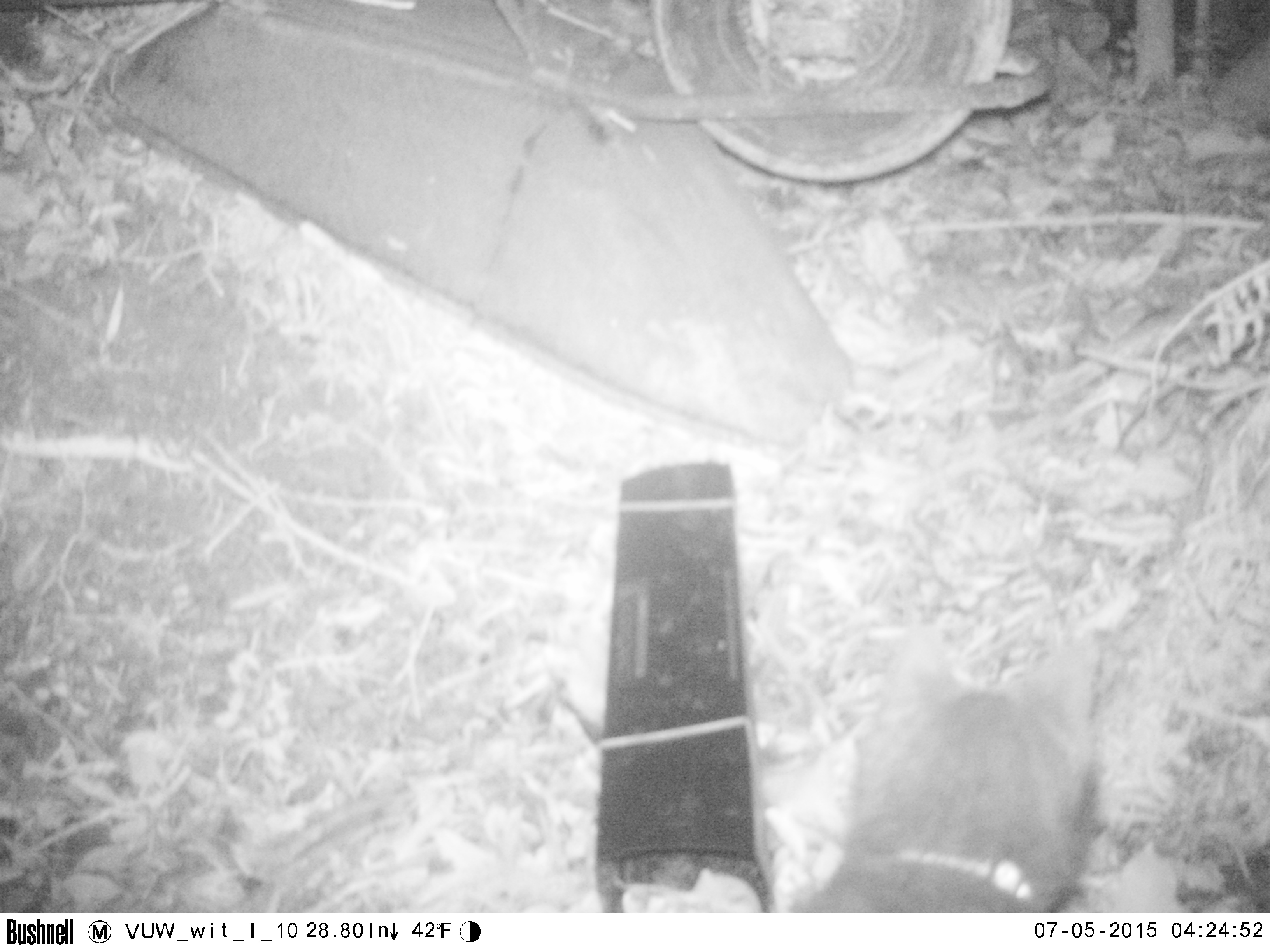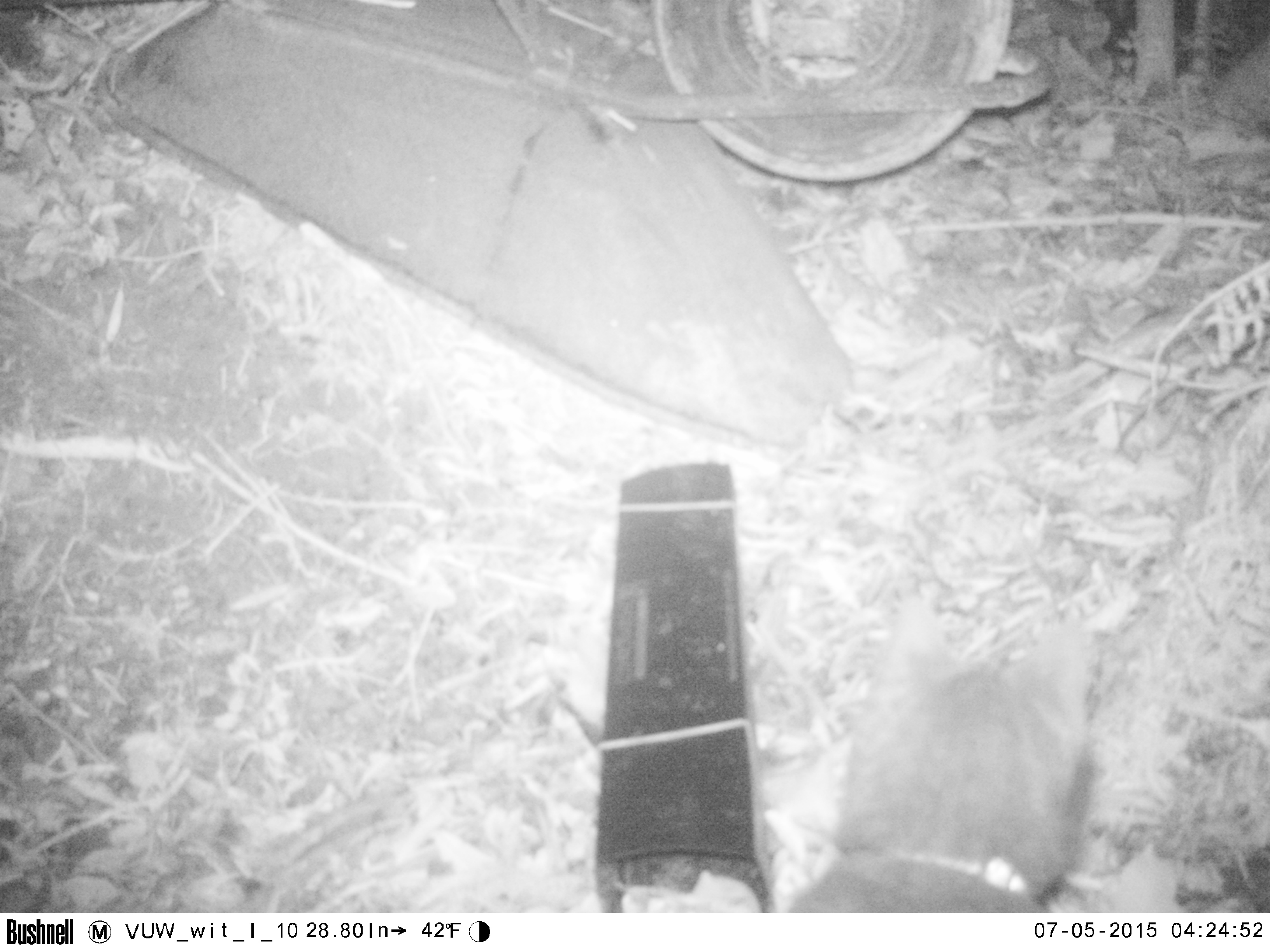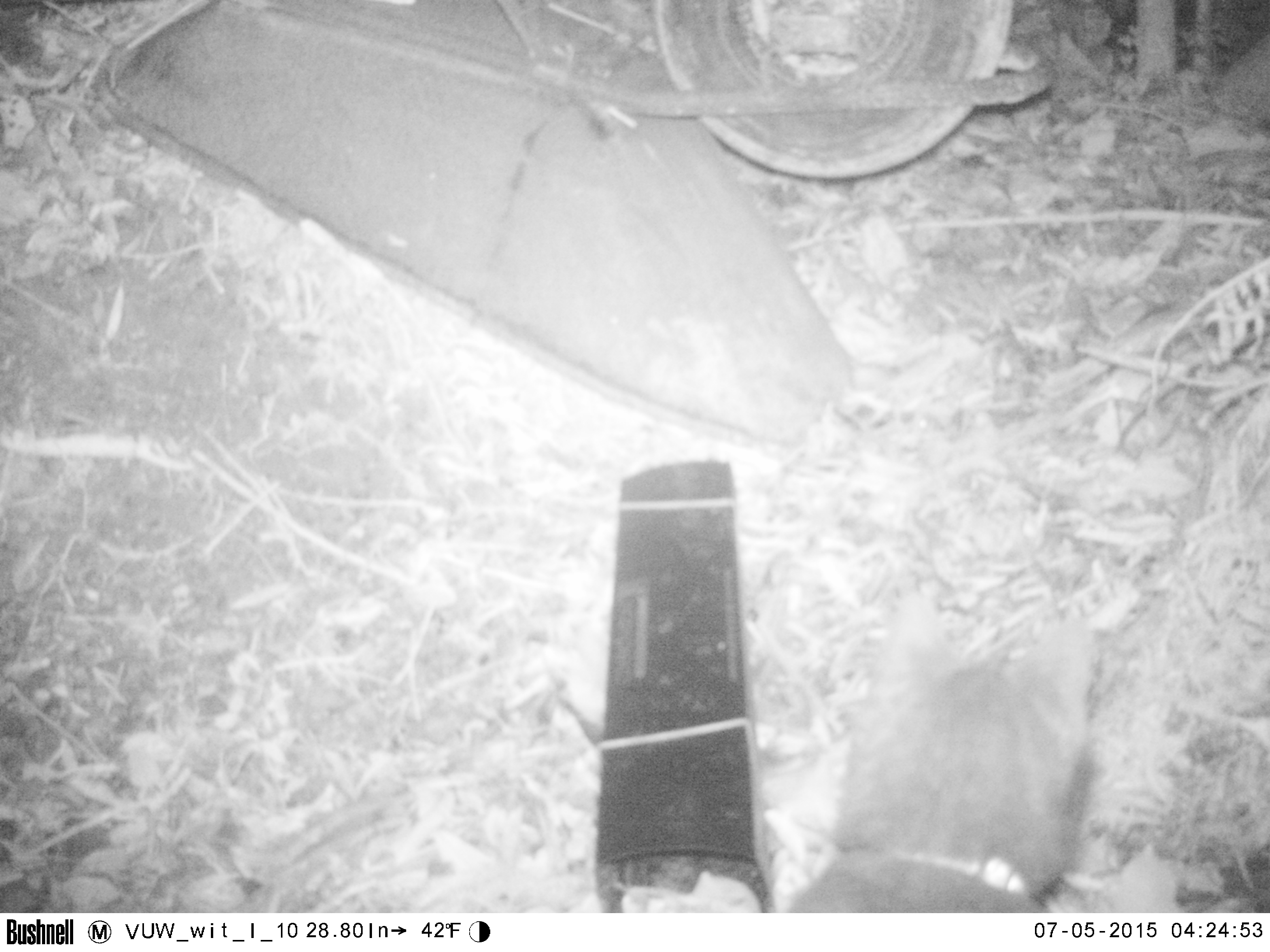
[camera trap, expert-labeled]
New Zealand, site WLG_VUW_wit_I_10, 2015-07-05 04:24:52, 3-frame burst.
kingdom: Animalia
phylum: Chordata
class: Mammalia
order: Carnivora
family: Felidae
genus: Felis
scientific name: Felis catus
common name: domestic cat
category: cat